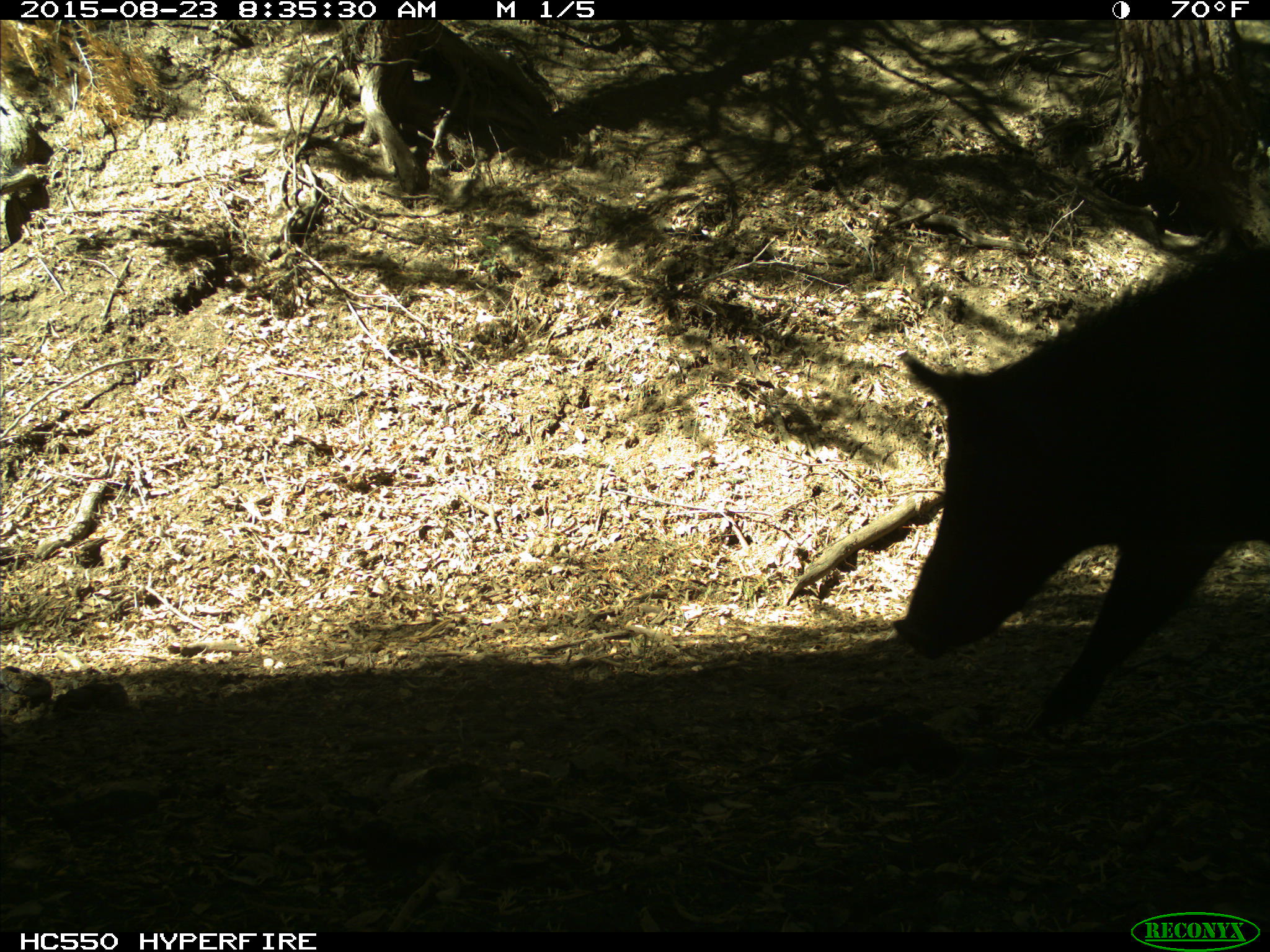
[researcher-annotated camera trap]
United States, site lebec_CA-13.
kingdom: Animalia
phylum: Chordata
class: Mammalia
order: Artiodactyla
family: Suidae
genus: Sus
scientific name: Sus scrofa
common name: wild boar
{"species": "Sus scrofa (wild boar)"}